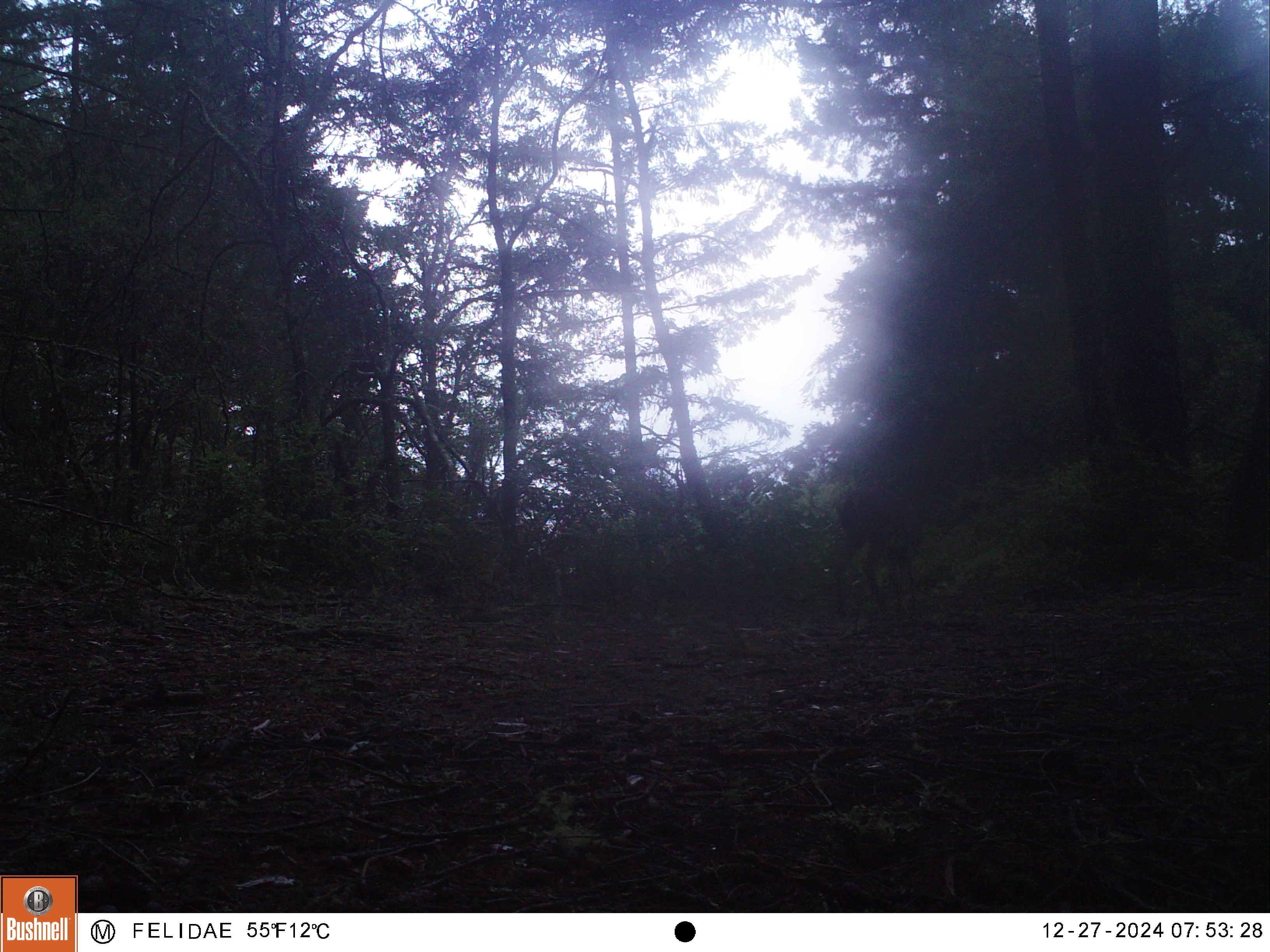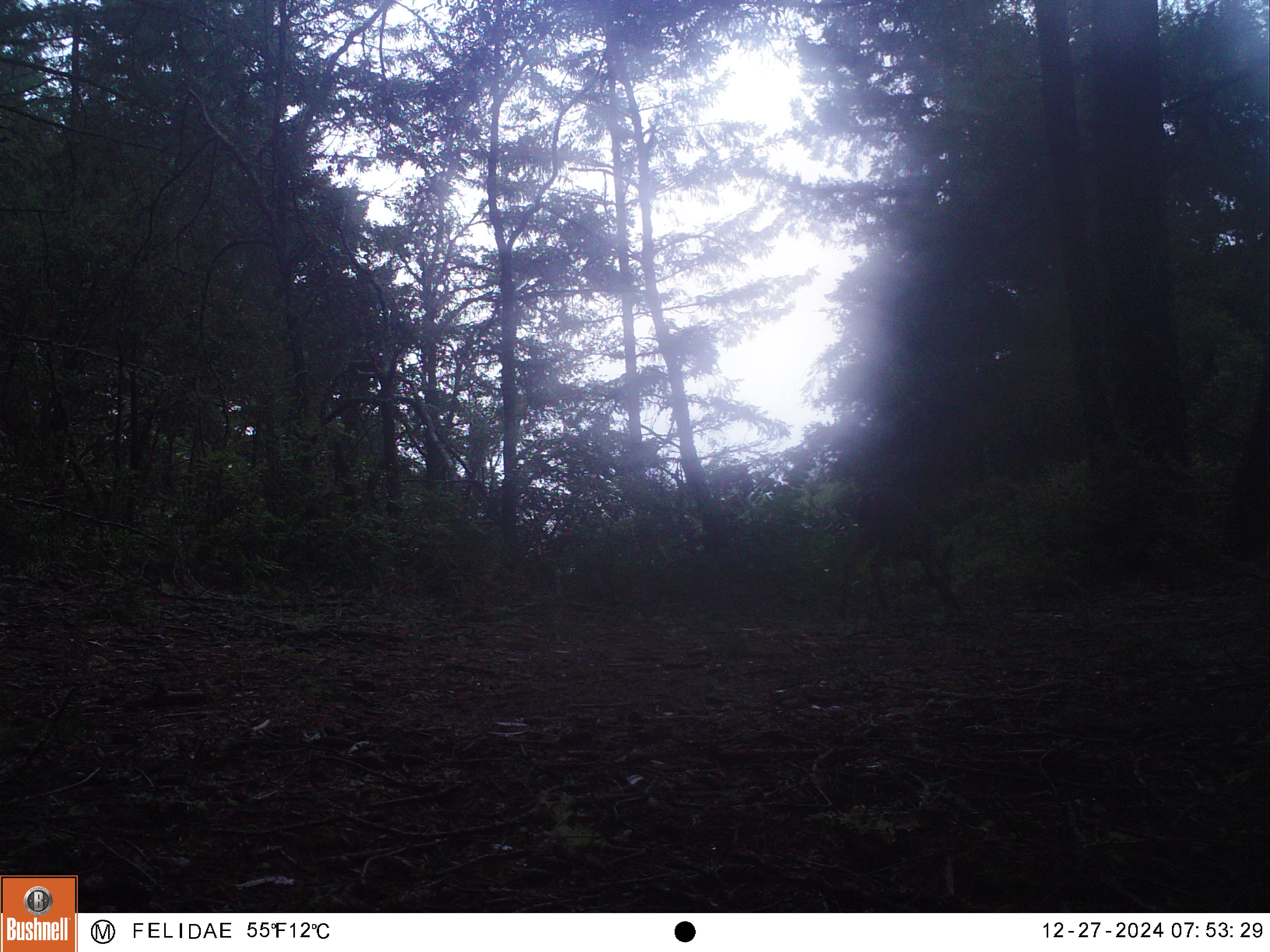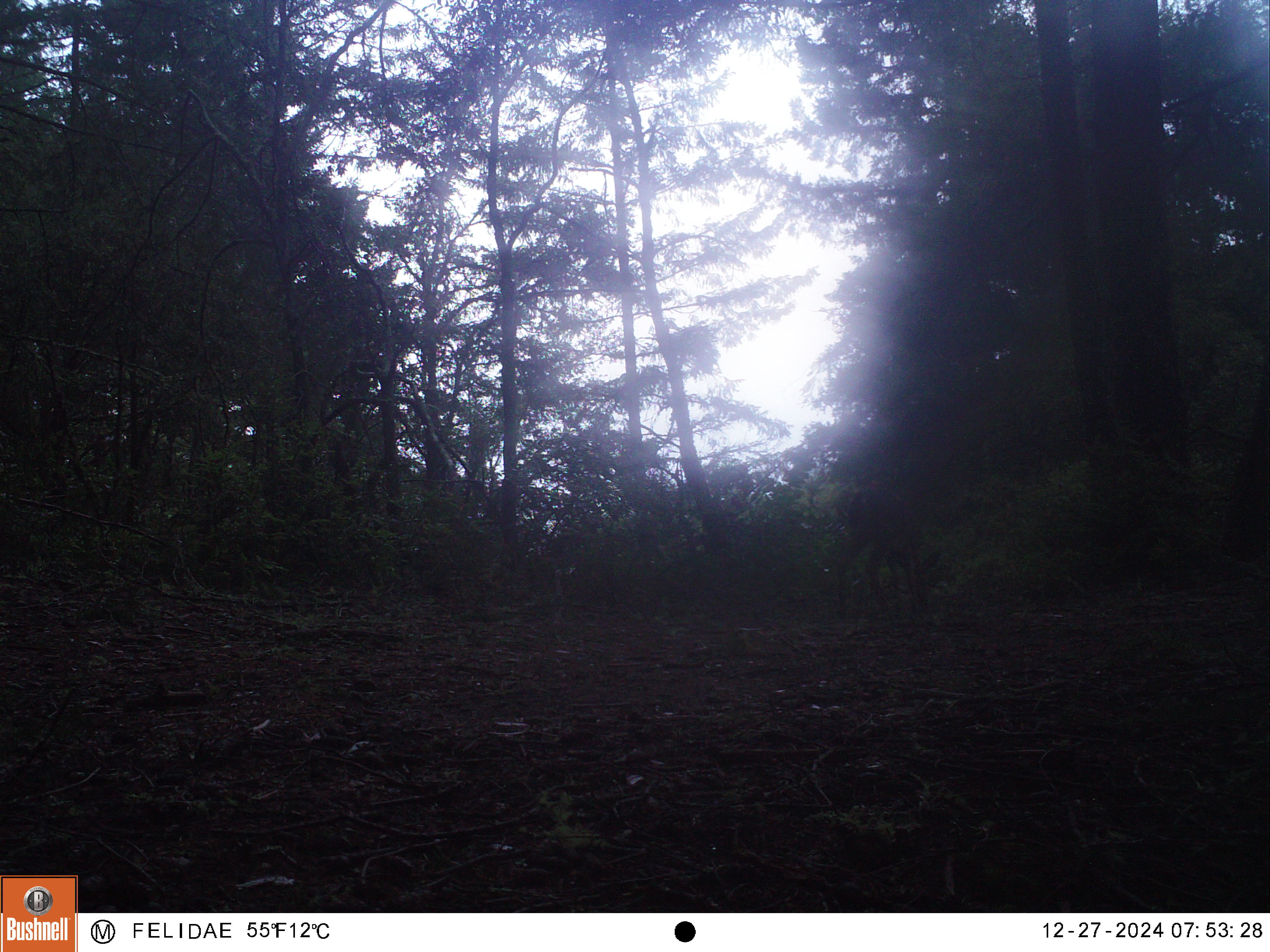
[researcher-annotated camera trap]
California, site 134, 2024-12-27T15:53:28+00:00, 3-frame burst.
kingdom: Animalia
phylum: Chordata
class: Mammalia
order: Artiodactyla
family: Cervidae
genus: Odocoileus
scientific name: Odocoileus hemionus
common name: mule deer